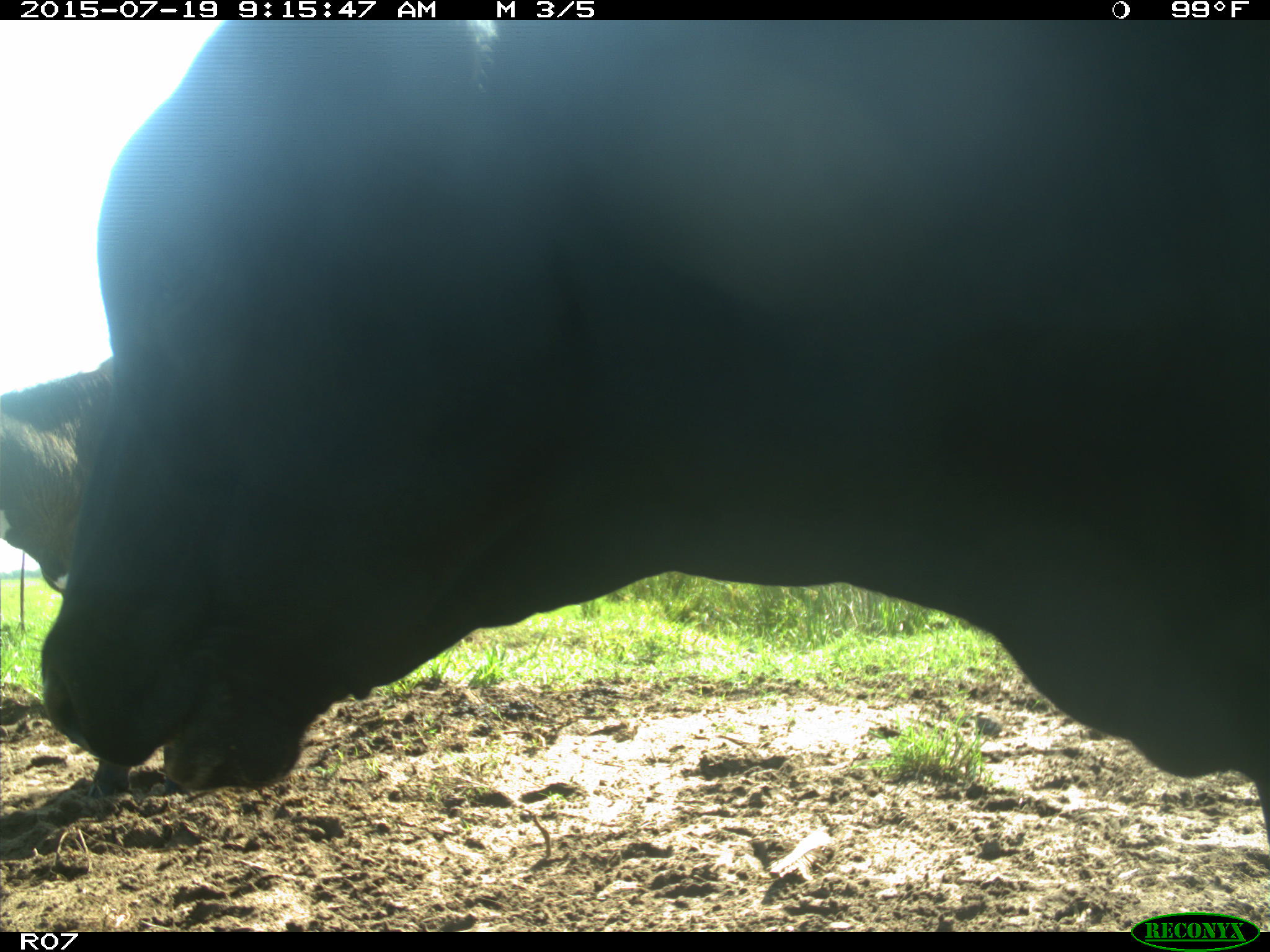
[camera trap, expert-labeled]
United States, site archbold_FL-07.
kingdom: Animalia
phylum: Chordata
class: Mammalia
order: Artiodactyla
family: Bovidae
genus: Bos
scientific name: Bos taurus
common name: domestic cow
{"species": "Bos taurus (domestic cow)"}